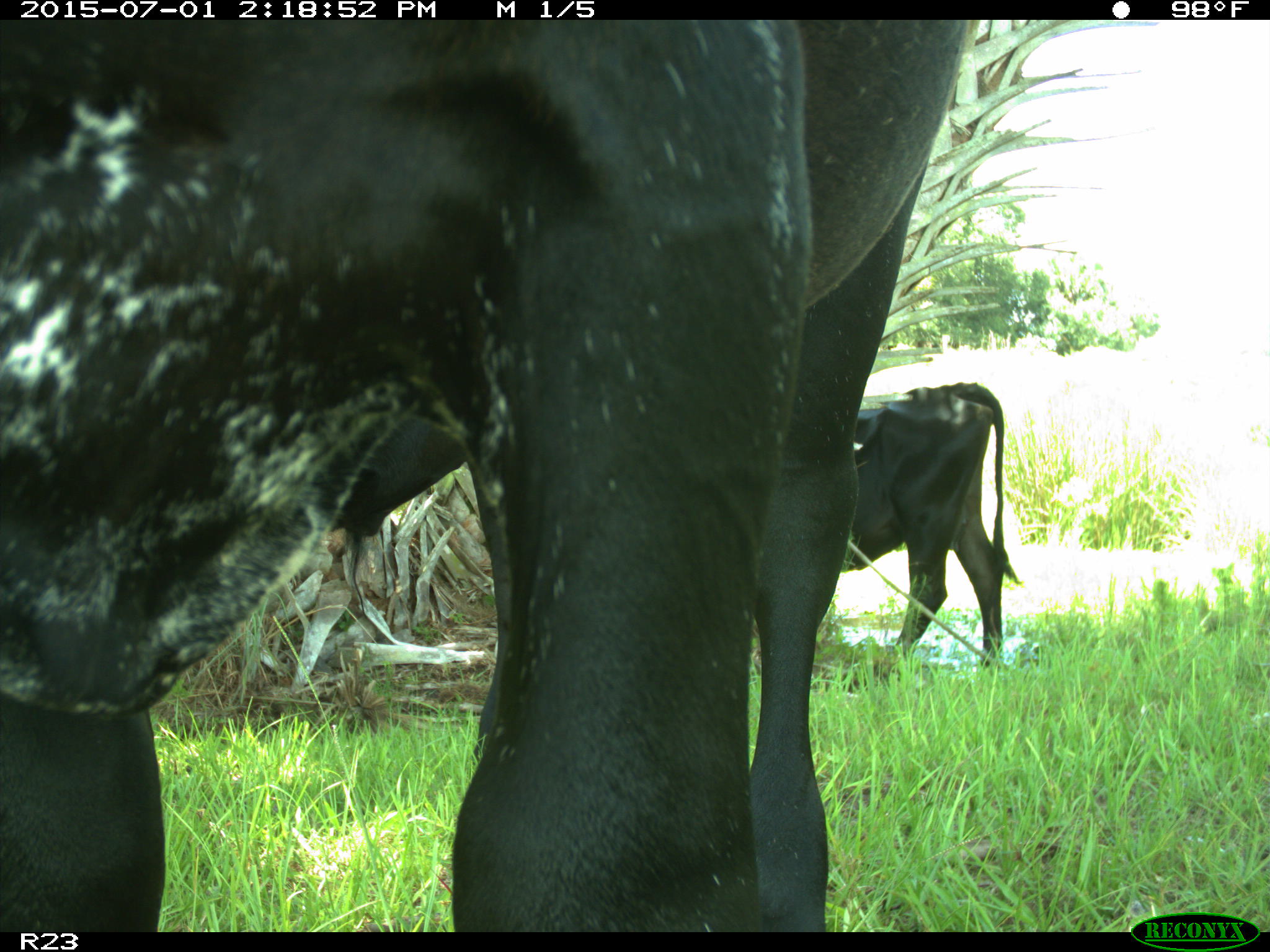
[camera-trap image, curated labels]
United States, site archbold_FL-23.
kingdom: Animalia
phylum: Chordata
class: Mammalia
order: Artiodactyla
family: Bovidae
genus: Bos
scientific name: Bos taurus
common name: domestic cow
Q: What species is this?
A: Bos taurus (domestic cow).